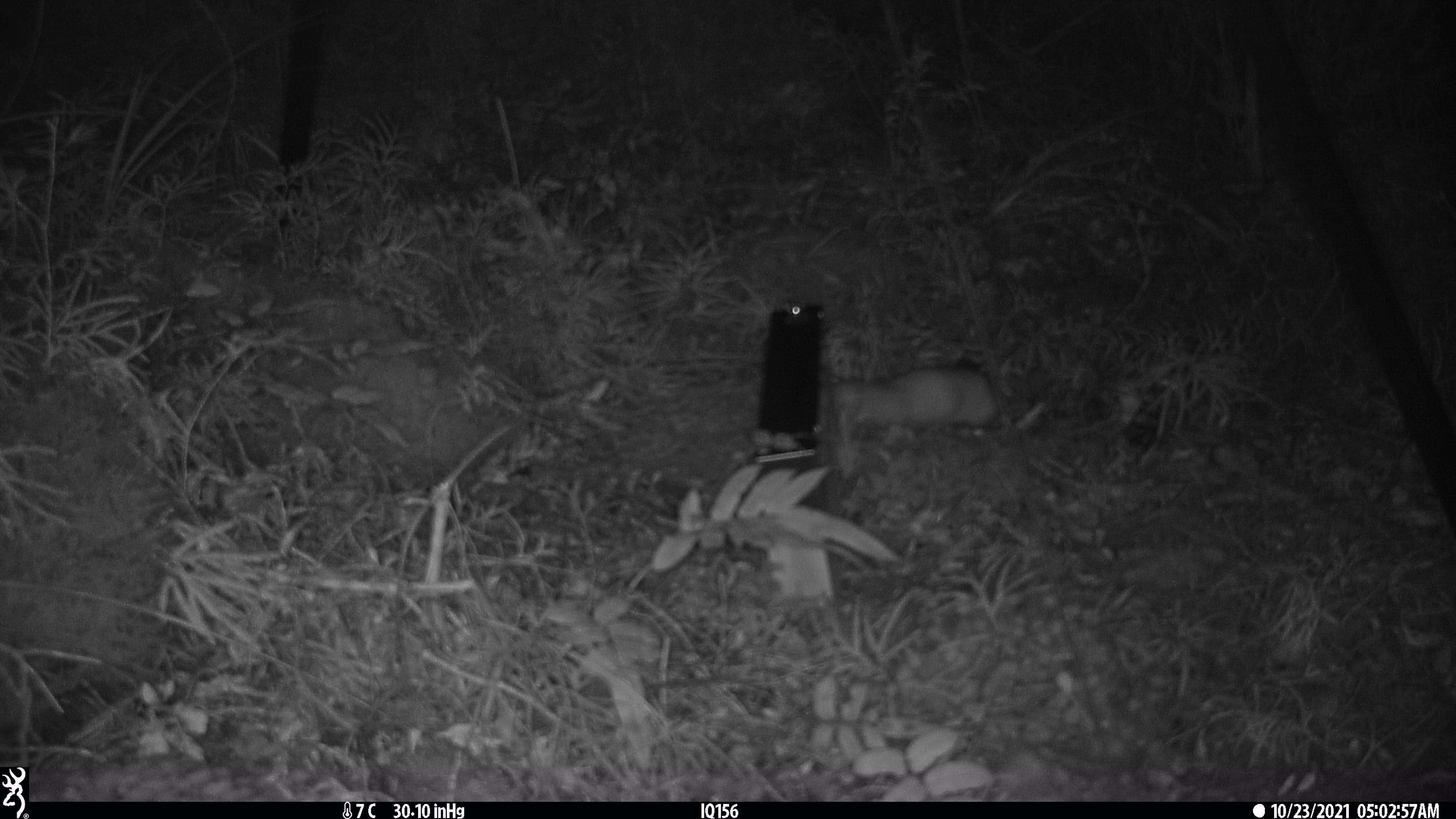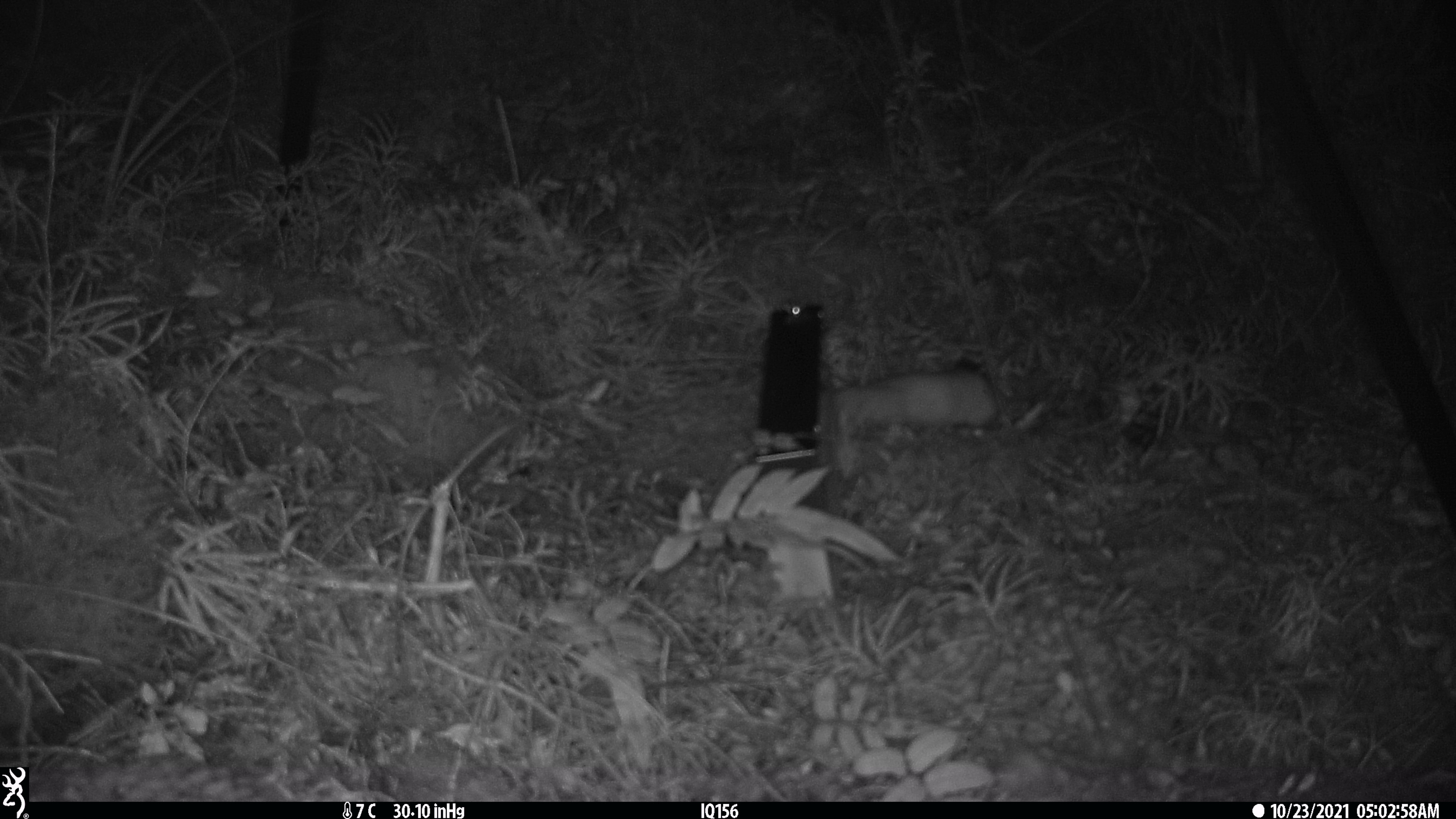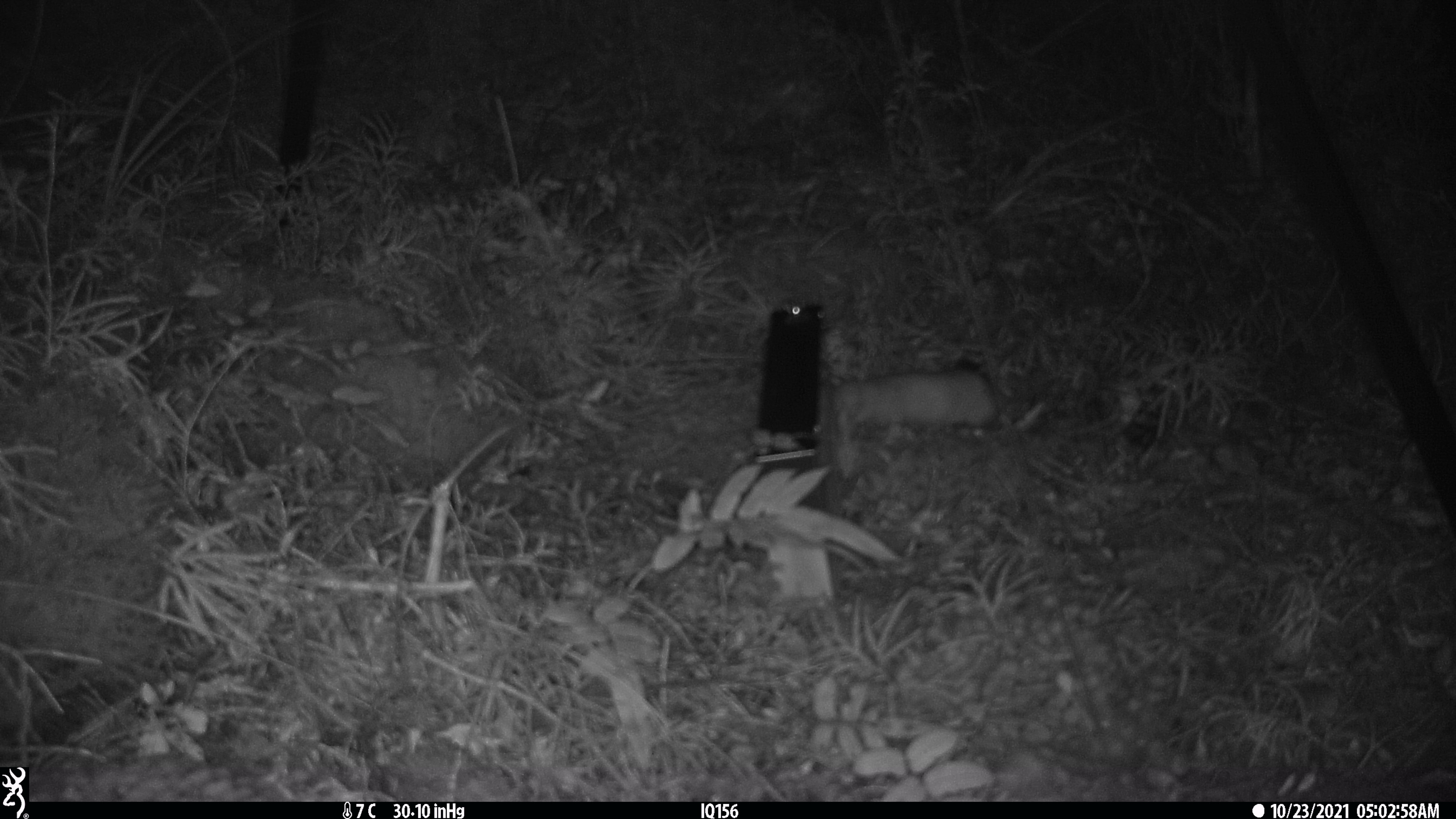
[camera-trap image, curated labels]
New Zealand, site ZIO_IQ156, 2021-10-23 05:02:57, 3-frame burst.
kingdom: Animalia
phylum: Chordata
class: Mammalia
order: Carnivora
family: Mustelidae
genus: Mustela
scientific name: Mustela erminea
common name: stoat